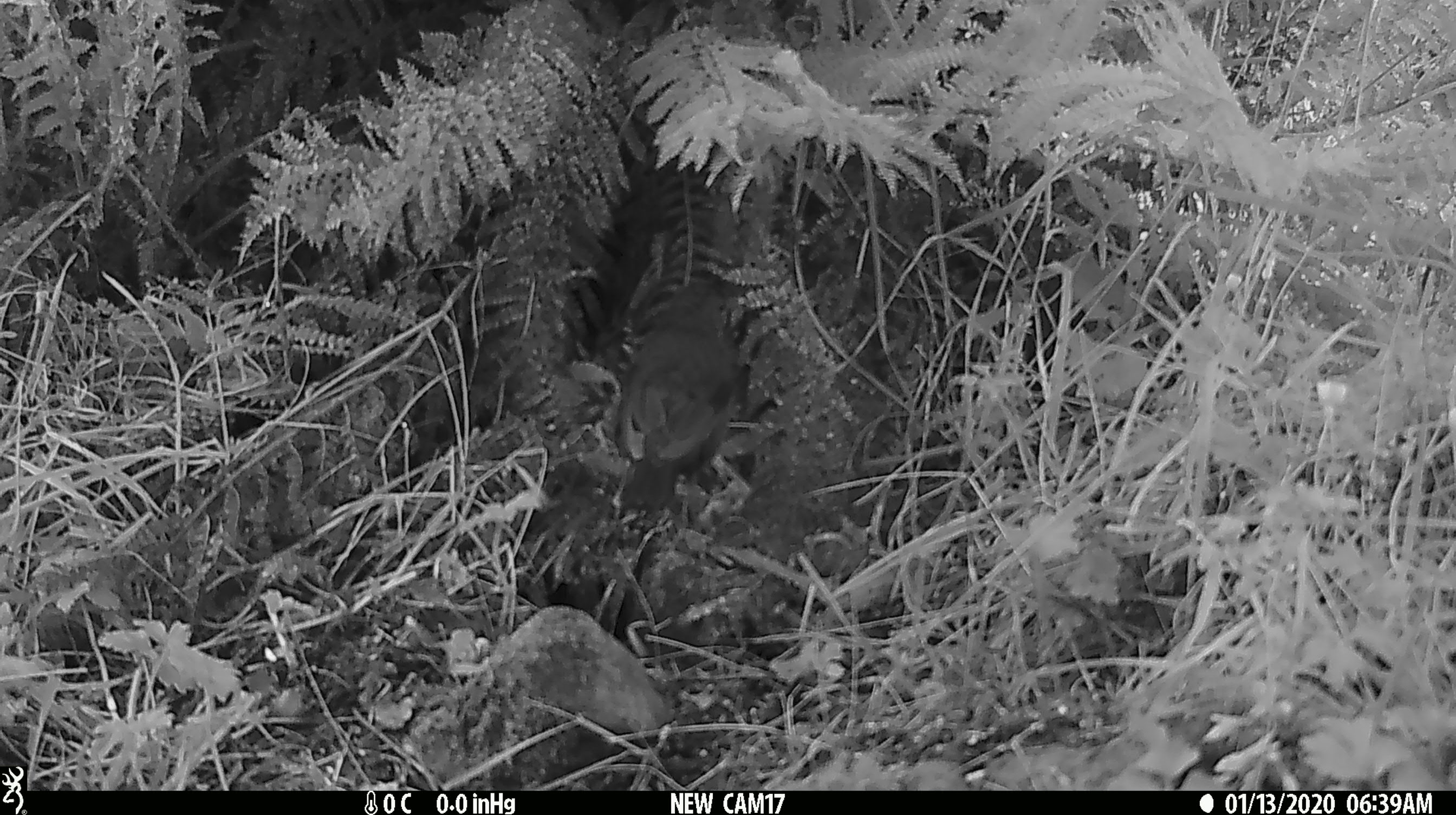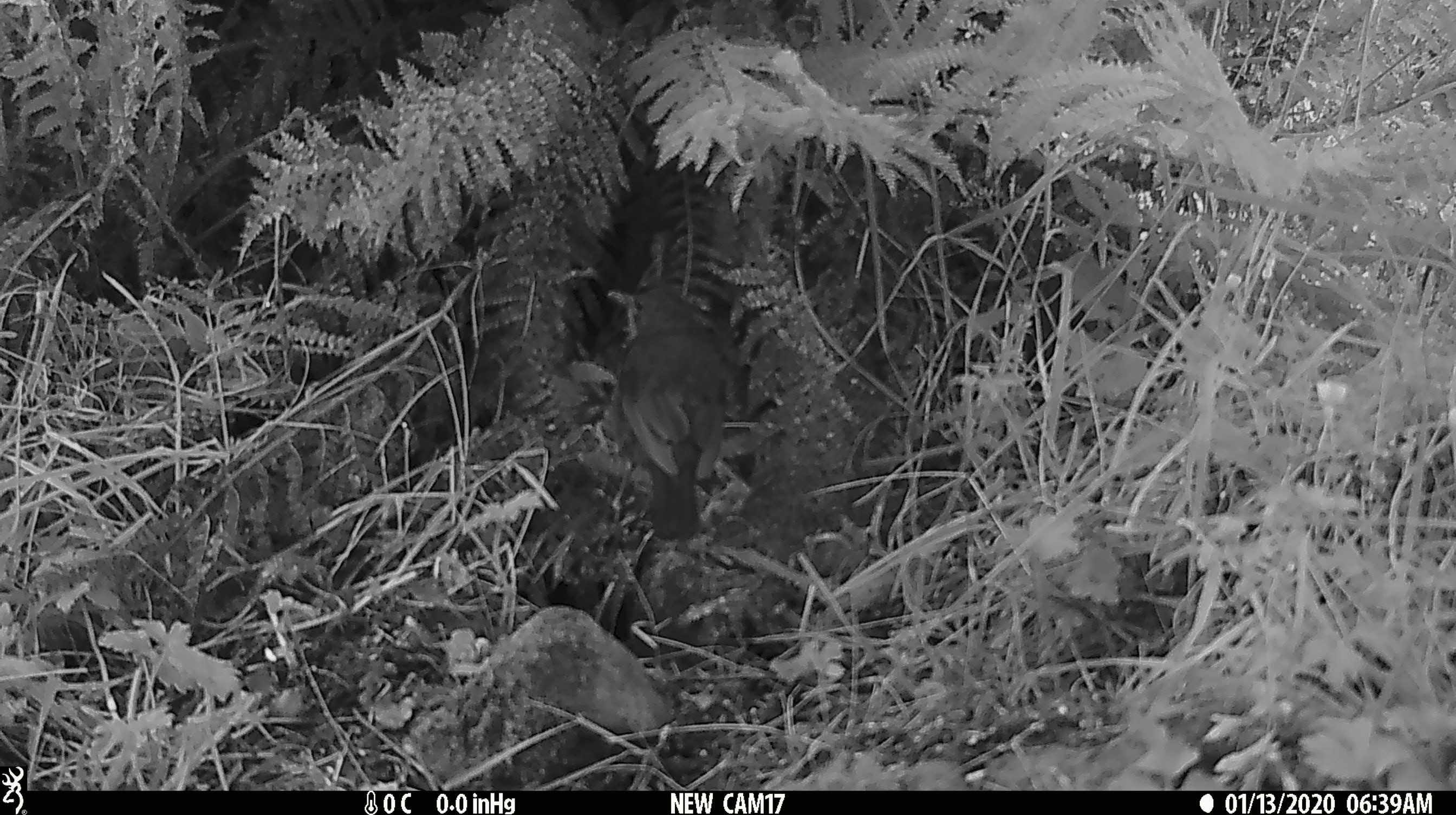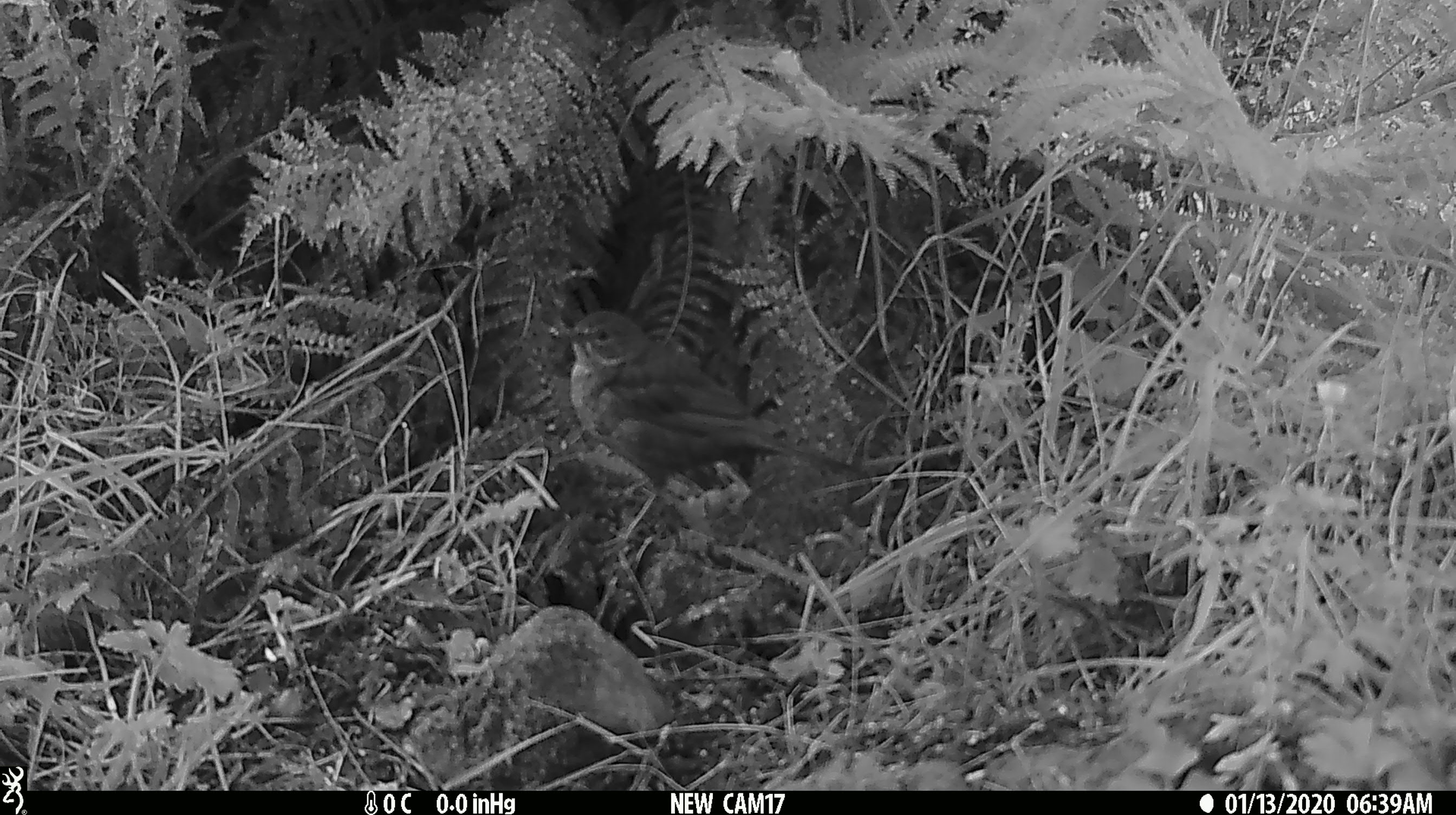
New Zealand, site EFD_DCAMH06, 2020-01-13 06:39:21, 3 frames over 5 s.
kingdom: Animalia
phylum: Chordata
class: Aves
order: Passeriformes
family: Turdidae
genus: Turdus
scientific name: Turdus philomelos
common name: song thrush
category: thrush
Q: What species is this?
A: Thrush (song thrush) (Turdus philomelos).